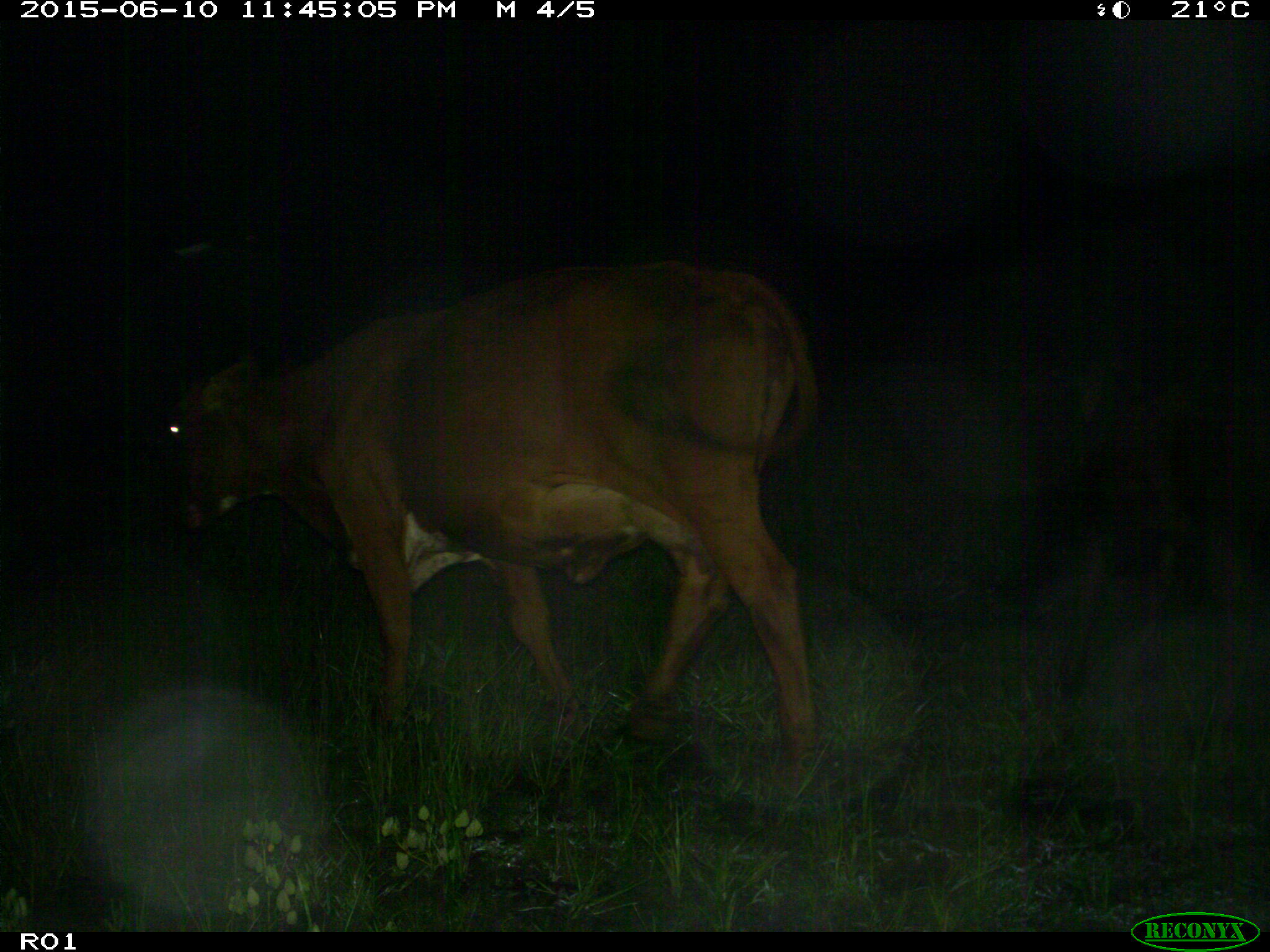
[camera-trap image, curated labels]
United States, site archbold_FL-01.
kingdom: Animalia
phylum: Chordata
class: Mammalia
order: Artiodactyla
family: Bovidae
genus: Bos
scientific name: Bos taurus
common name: domestic cow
Bos taurus (domestic cow).